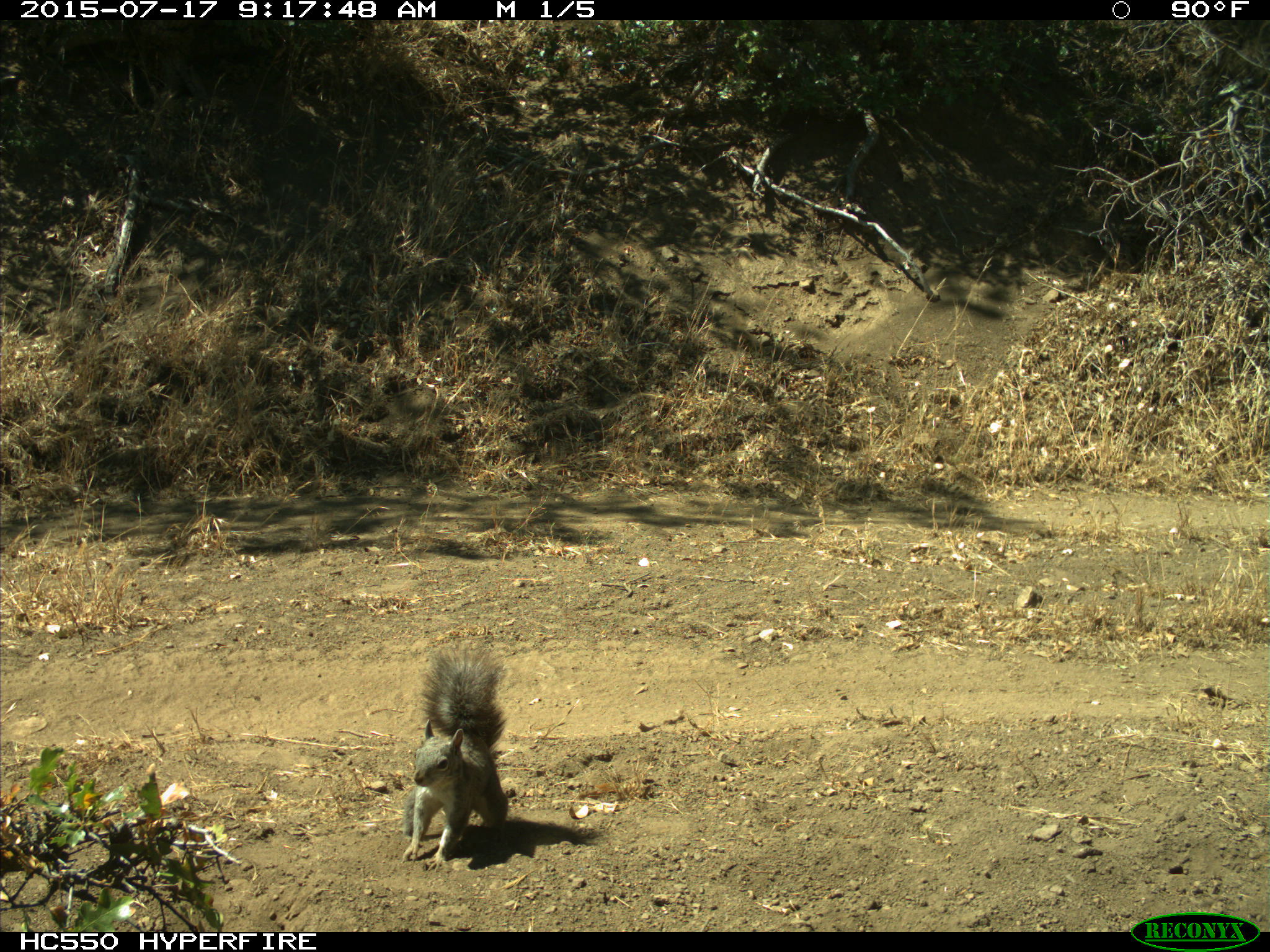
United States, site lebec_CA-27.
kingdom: Animalia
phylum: Chordata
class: Mammalia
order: Rodentia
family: Sciuridae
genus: Sciurus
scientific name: Sciurus carolinensis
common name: eastern gray squirrel